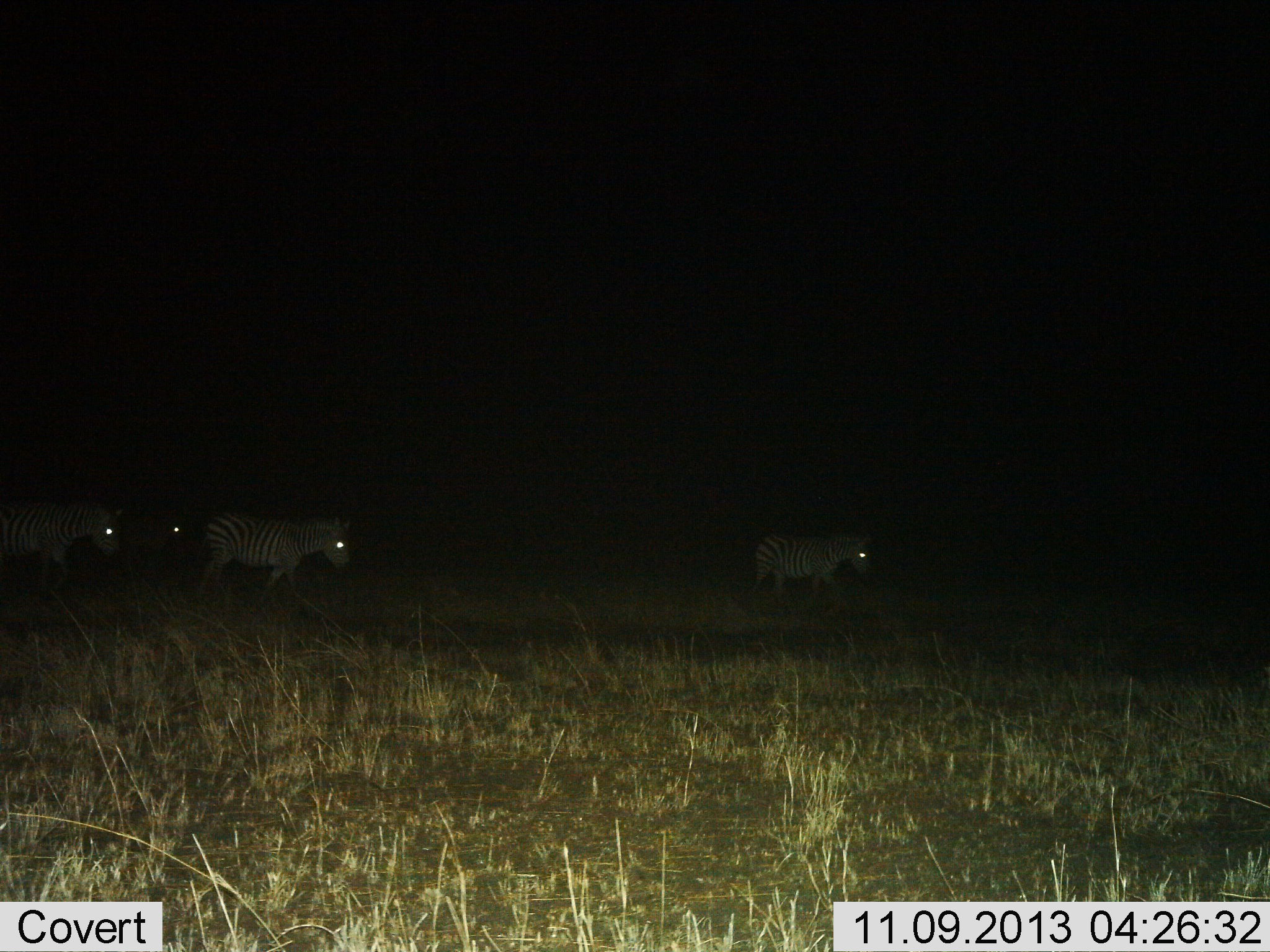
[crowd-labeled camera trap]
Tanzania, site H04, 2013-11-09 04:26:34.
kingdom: Animalia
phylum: Chordata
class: Mammalia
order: Perissodactyla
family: Equidae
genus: Equus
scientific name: Equus quagga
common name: plains zebra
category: zebra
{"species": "zebra (plains zebra) (Equus quagga)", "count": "4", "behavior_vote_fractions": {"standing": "10%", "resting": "0%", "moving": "90%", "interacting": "0%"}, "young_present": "0%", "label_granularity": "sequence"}